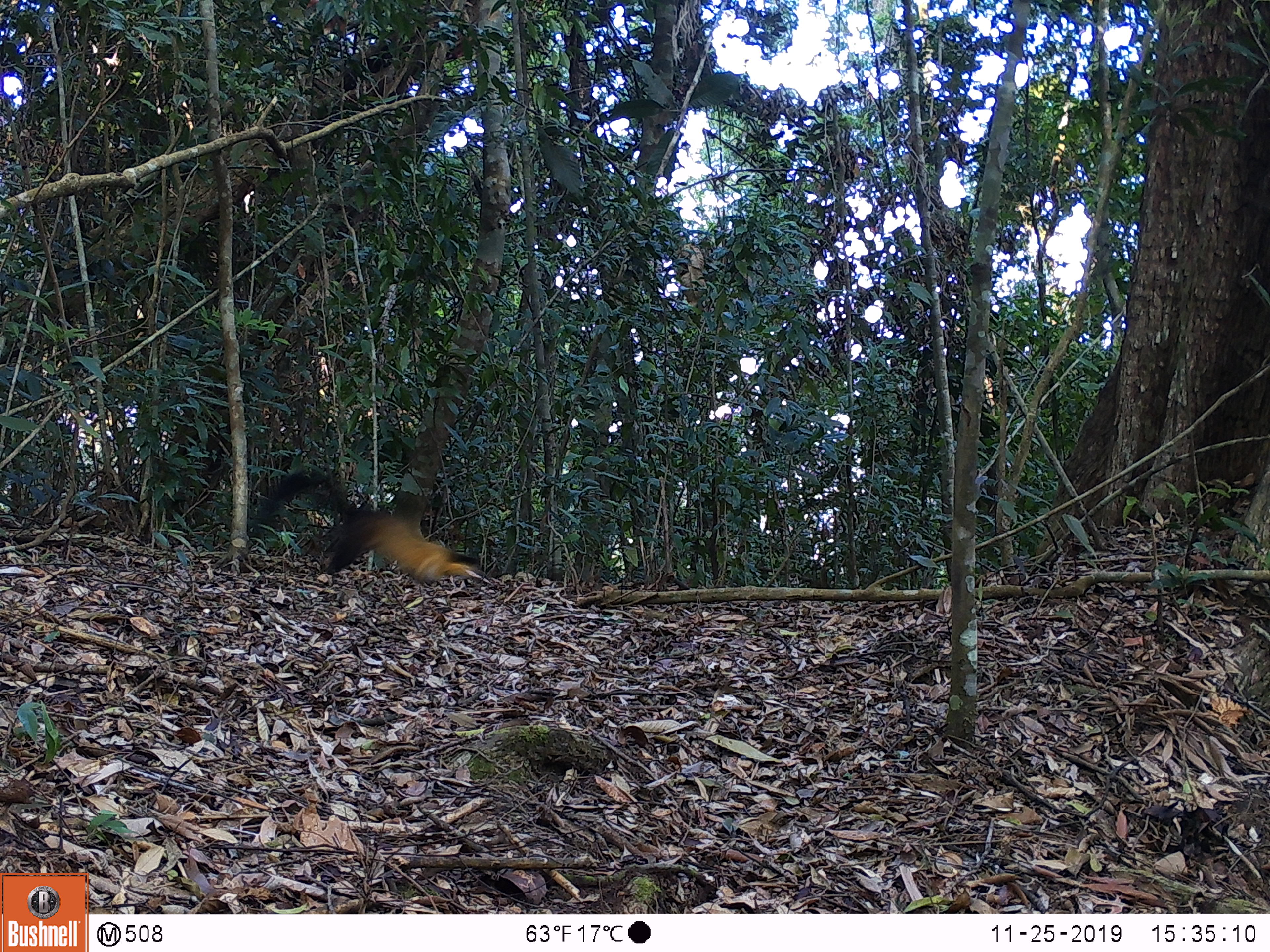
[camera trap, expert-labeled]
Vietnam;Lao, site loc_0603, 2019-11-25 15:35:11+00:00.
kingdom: Animalia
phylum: Chordata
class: Mammalia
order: Carnivora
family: Mustelidae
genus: Martes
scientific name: Martes flavigula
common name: yellow-throated marten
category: yellow throated marten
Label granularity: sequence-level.